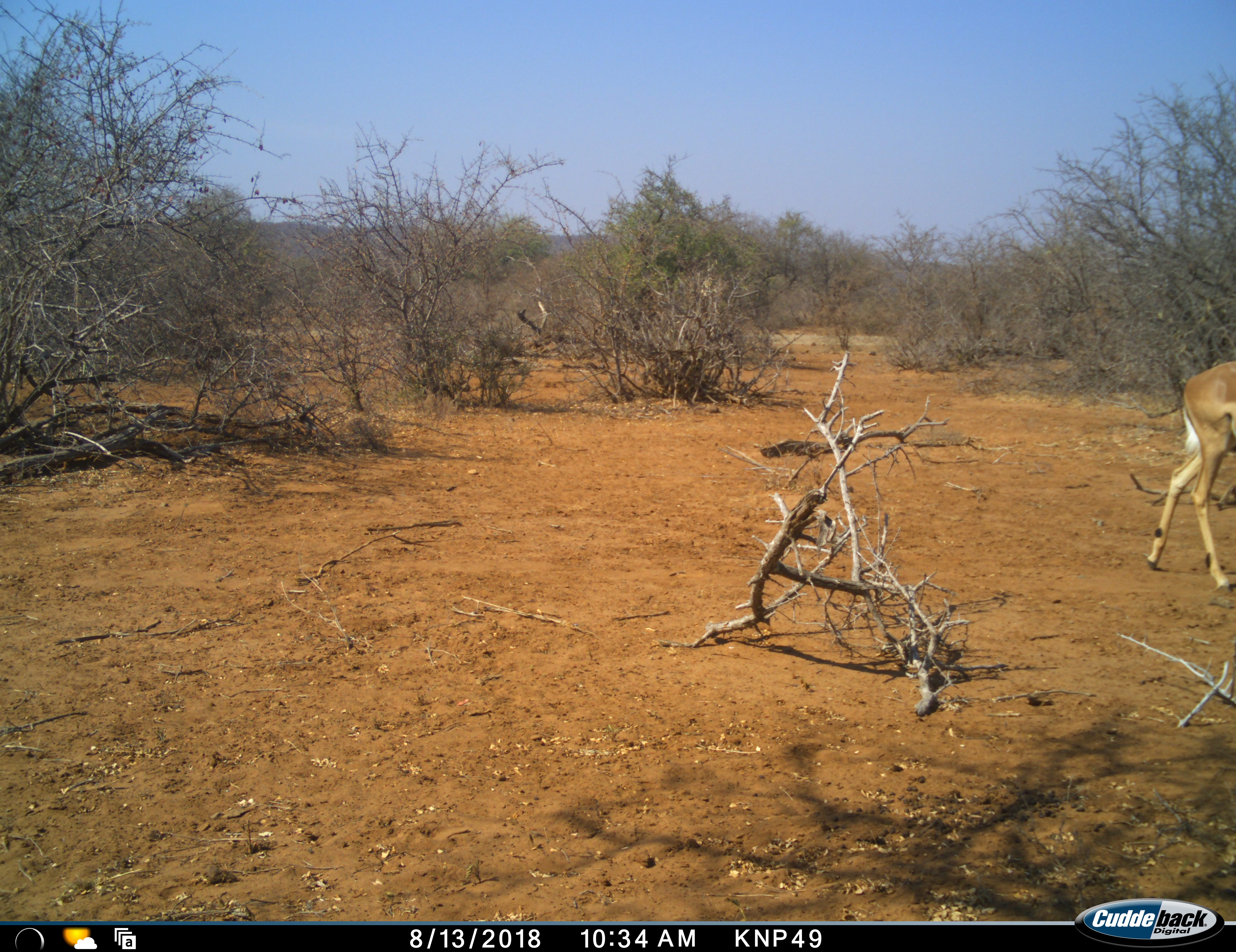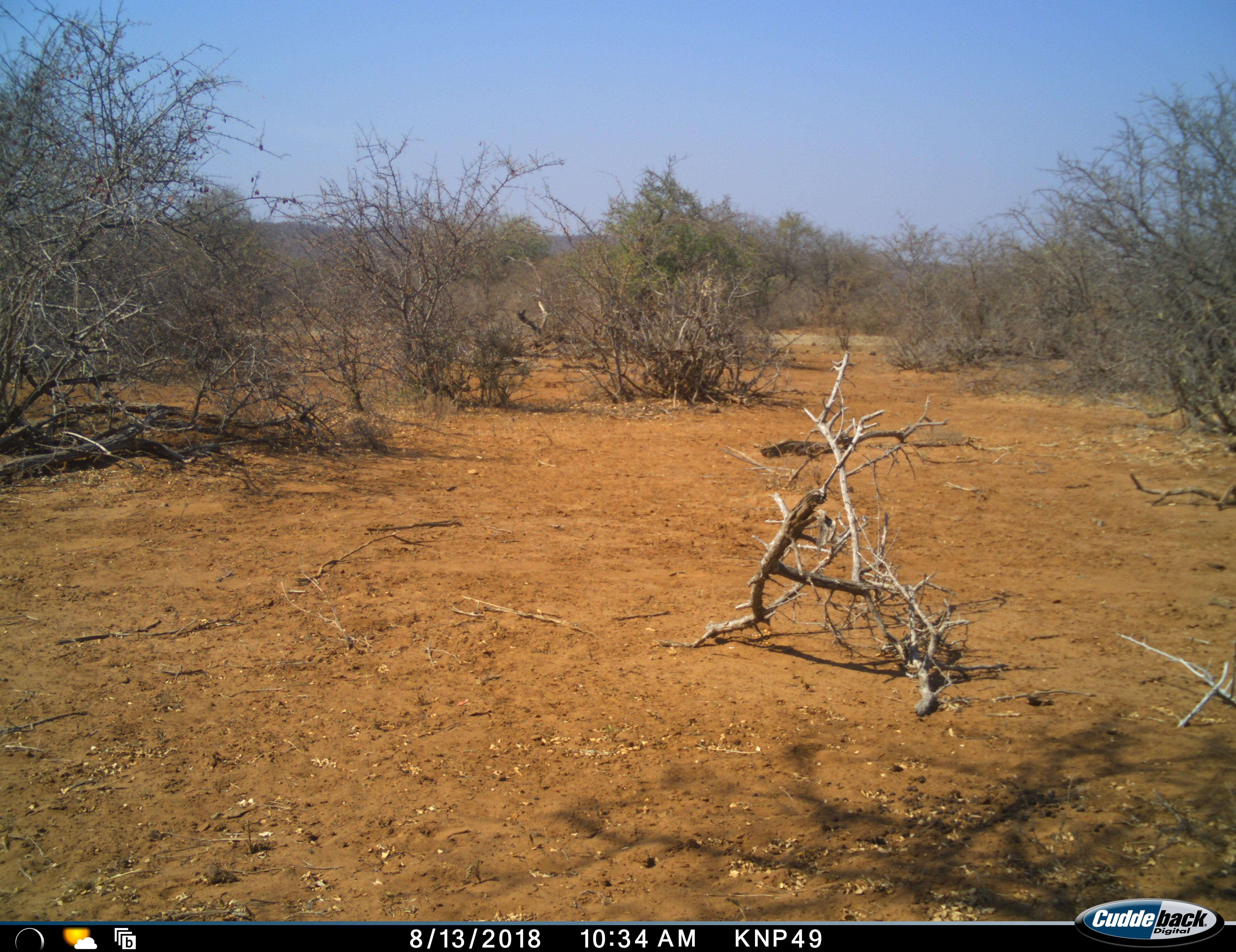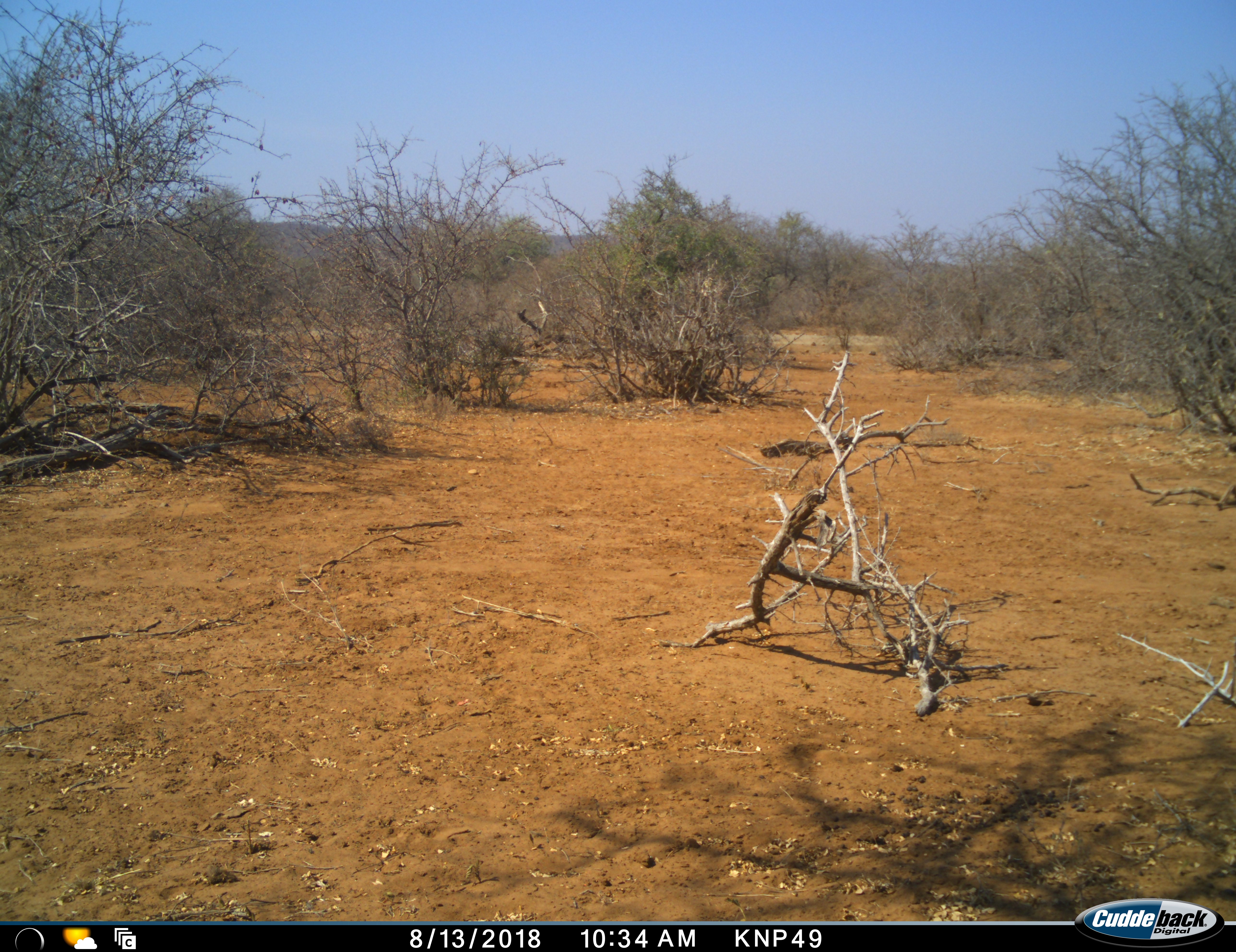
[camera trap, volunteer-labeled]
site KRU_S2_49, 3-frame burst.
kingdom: Animalia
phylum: Chordata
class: Mammalia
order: Artiodactyla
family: Bovidae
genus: Aepyceros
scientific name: Aepyceros melampus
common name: impala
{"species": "impala (Aepyceros melampus)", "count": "1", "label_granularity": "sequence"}